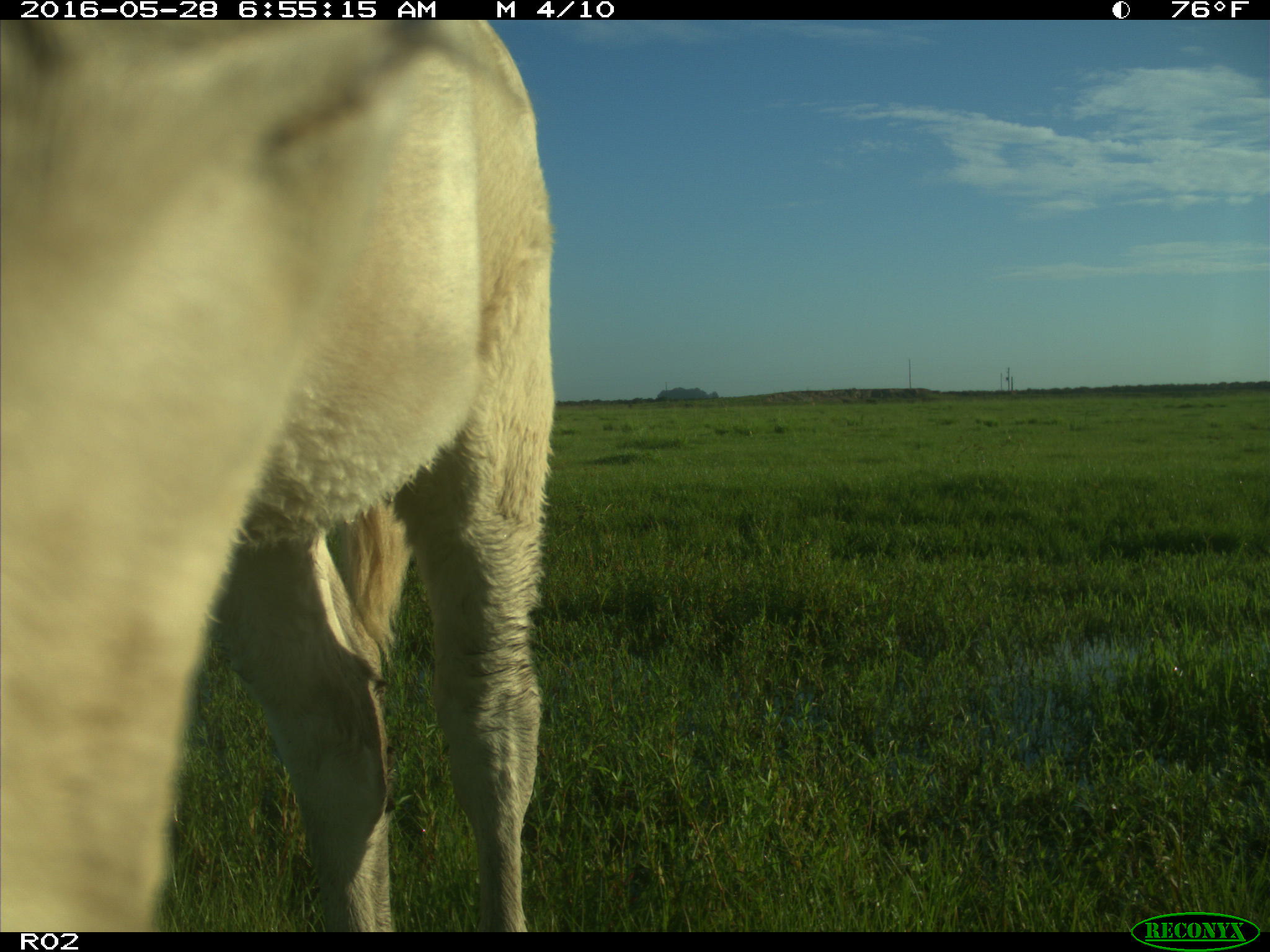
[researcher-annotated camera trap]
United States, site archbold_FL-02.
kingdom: Animalia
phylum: Chordata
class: Mammalia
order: Artiodactyla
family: Bovidae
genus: Bos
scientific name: Bos taurus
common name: domestic cow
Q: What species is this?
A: Bos taurus (domestic cow).